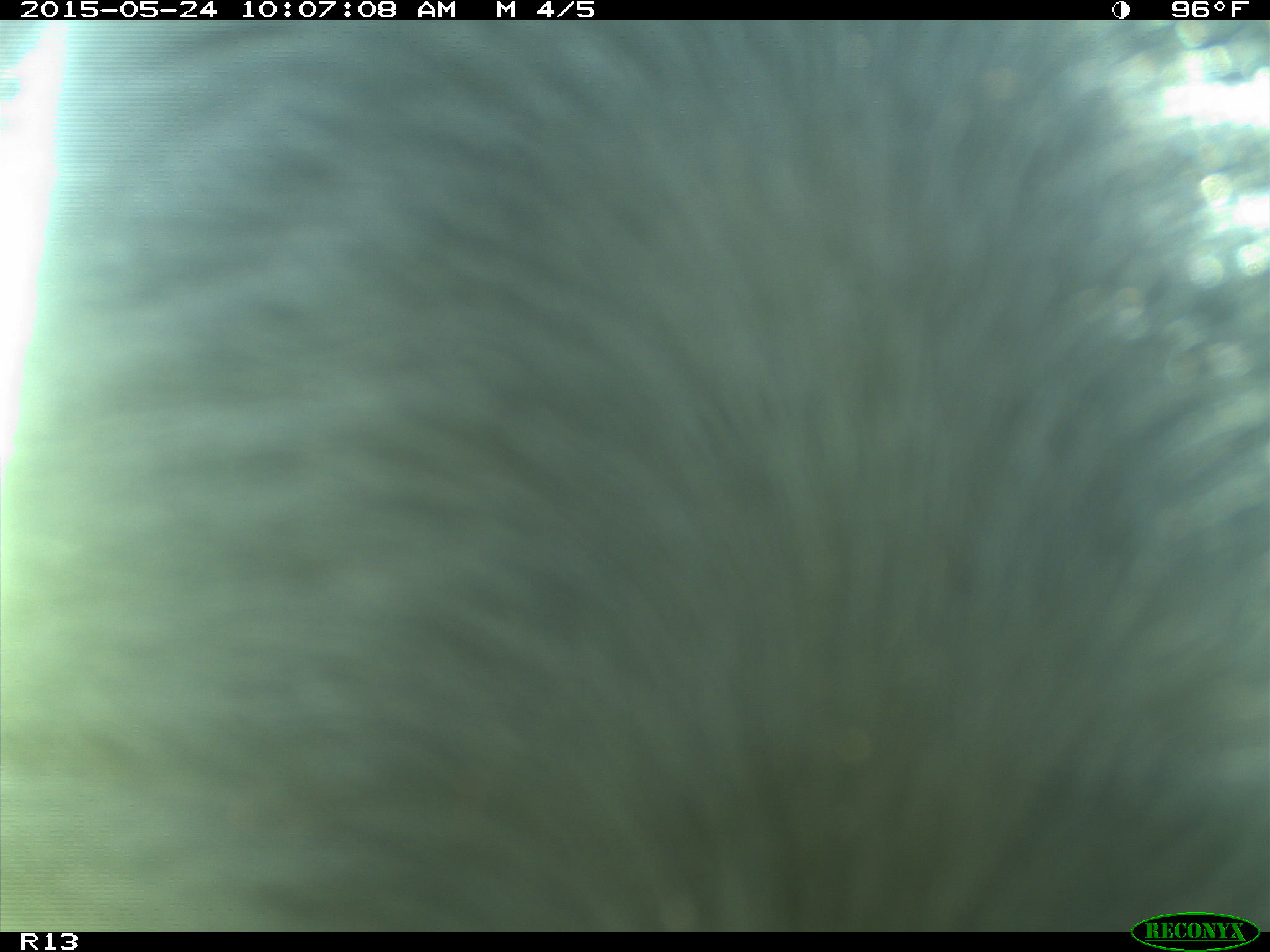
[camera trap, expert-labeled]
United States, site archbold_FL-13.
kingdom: Animalia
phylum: Chordata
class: Mammalia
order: Artiodactyla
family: Bovidae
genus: Bos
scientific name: Bos taurus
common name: domestic cow